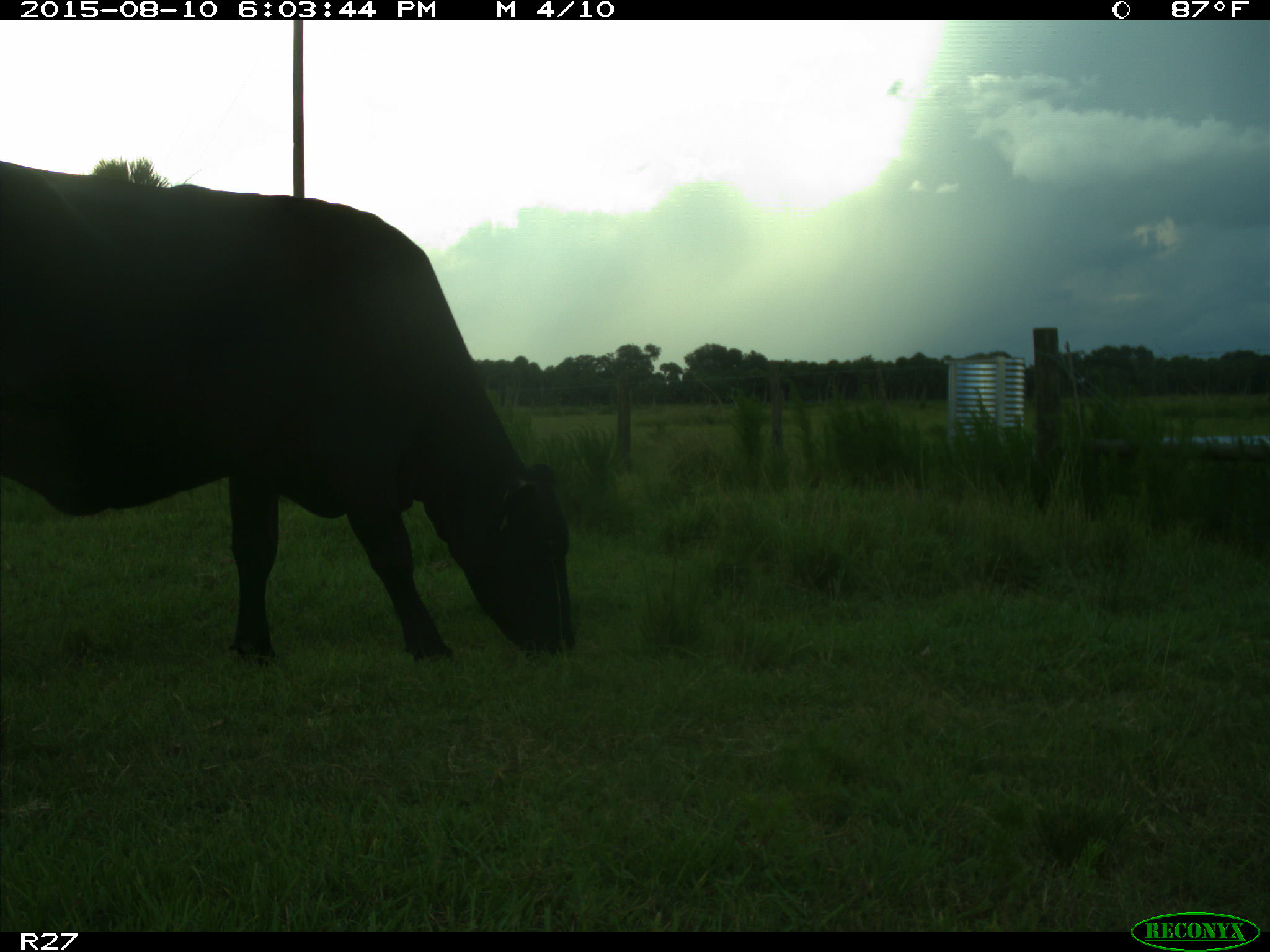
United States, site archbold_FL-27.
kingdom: Animalia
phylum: Chordata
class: Mammalia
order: Artiodactyla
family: Bovidae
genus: Bos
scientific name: Bos taurus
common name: domestic cow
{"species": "Bos taurus (domestic cow)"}